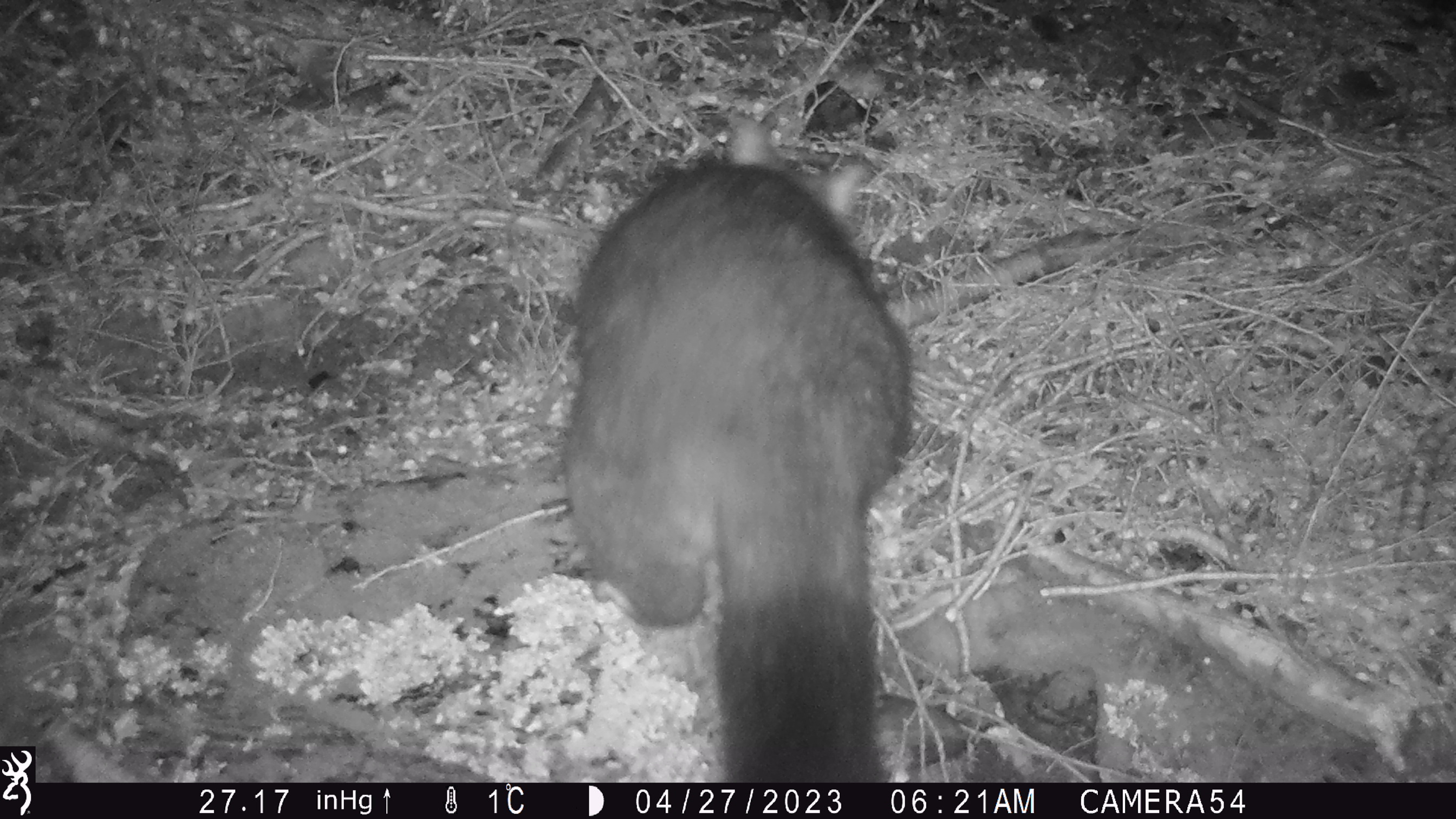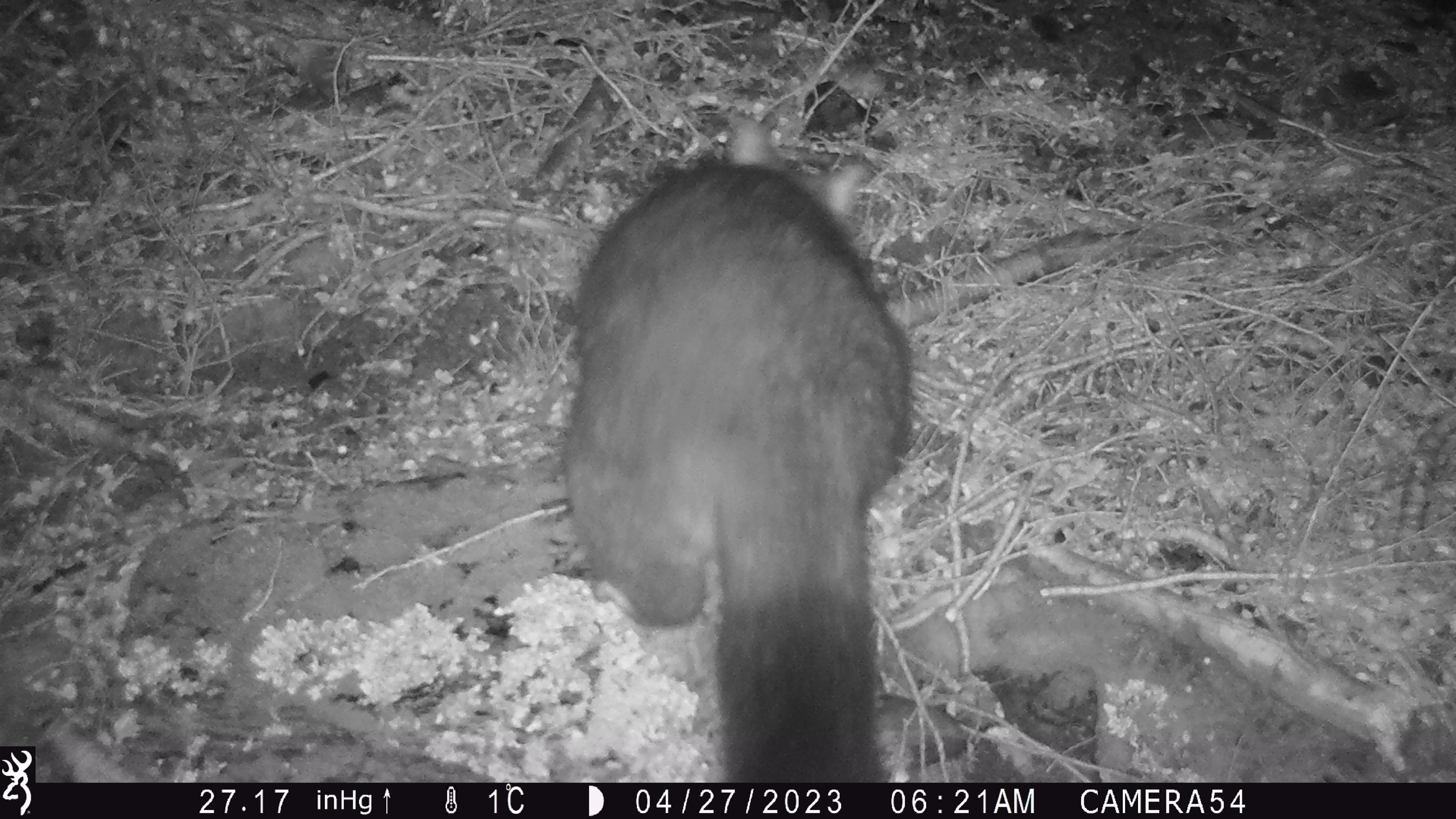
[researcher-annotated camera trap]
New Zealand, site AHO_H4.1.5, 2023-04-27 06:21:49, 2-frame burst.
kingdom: Animalia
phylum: Chordata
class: Mammalia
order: Diprotodontia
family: Phalangeridae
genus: Trichosurus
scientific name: Trichosurus vulpecula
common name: common brushtail possum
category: possum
Possum (common brushtail possum) (Trichosurus vulpecula).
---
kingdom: Animalia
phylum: Chordata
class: Mammalia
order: Carnivora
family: Mustelidae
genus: Mustela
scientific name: Mustela erminea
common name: stoat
Stoat (Mustela erminea).